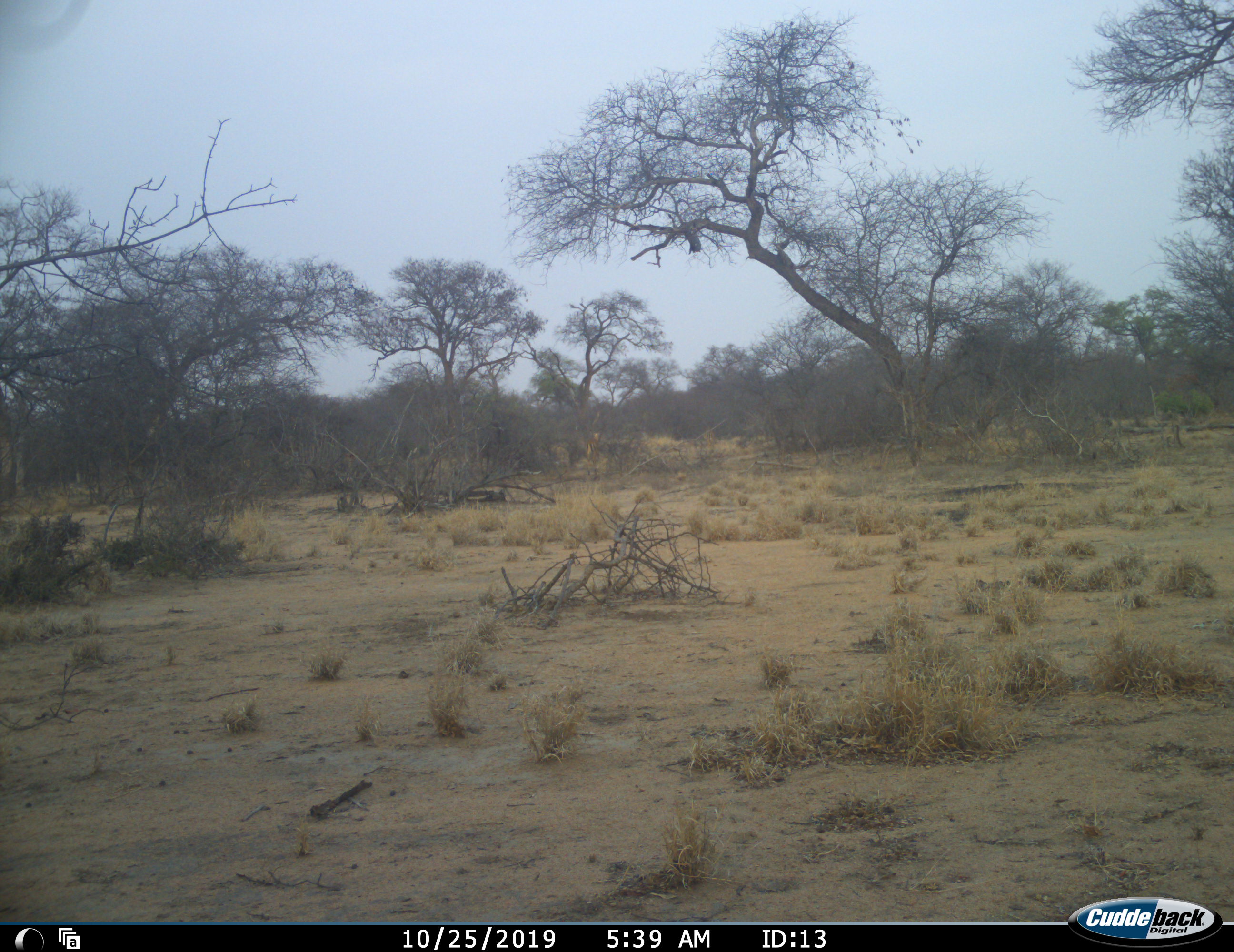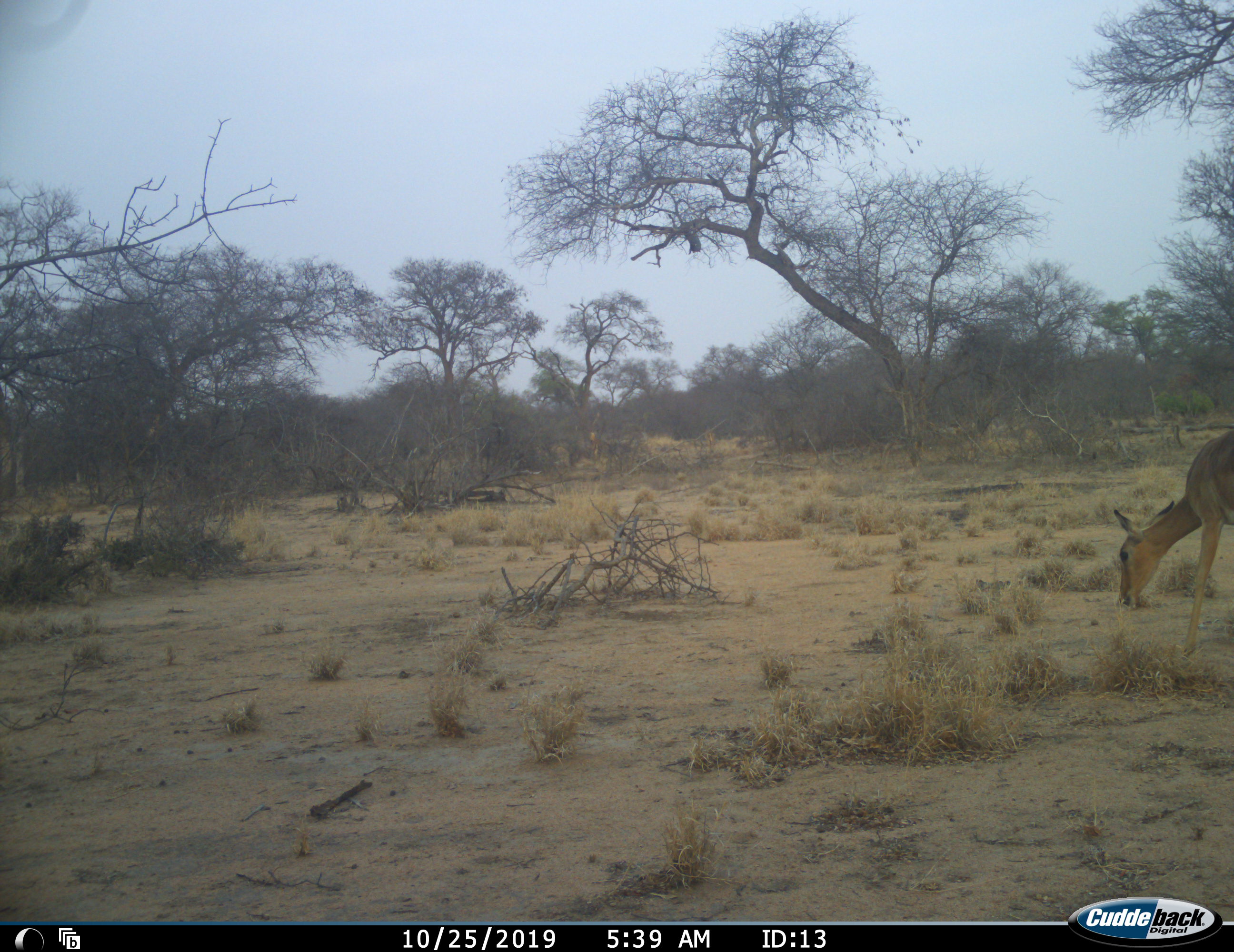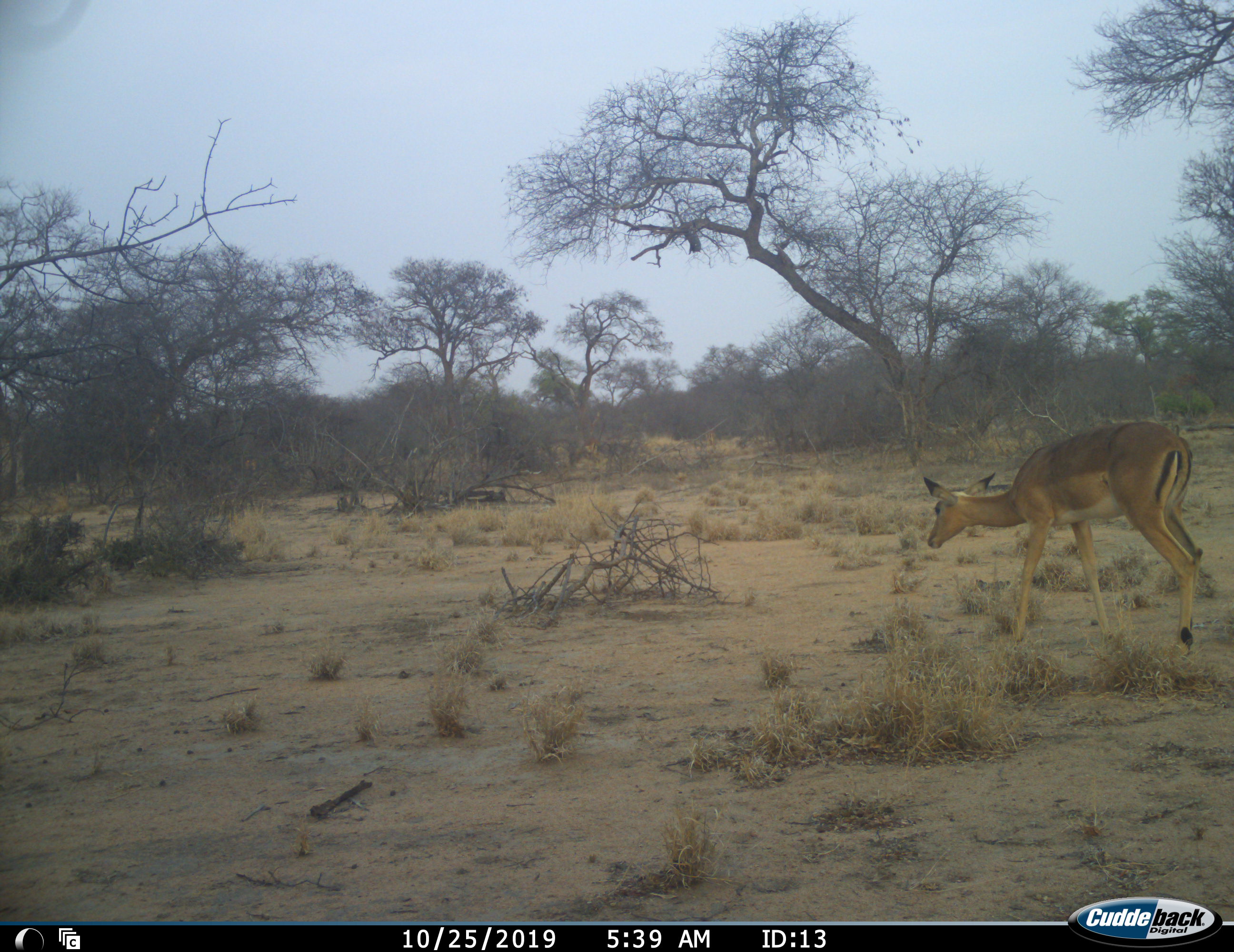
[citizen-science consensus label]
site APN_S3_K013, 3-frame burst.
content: unidentified animal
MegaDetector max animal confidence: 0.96